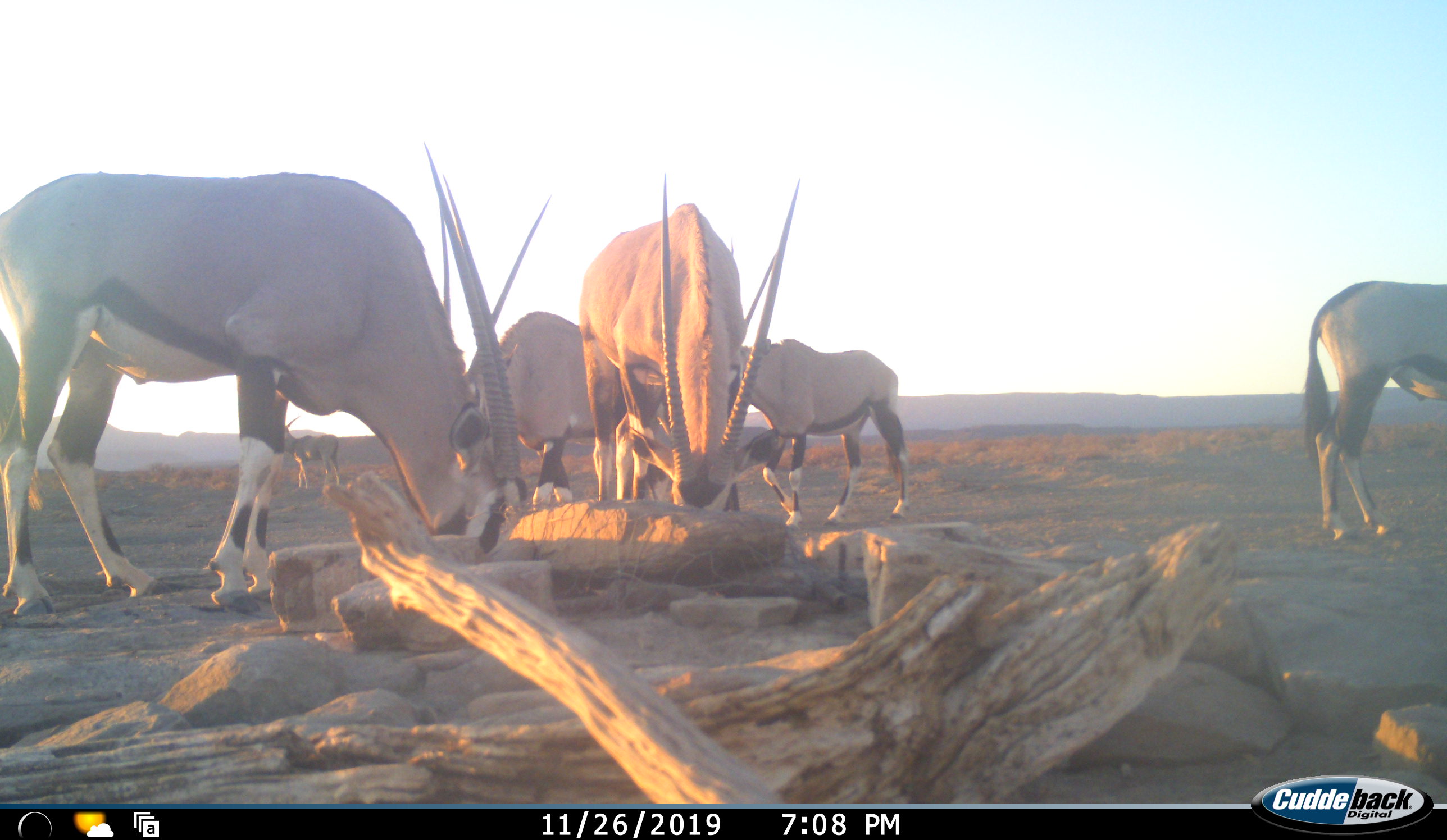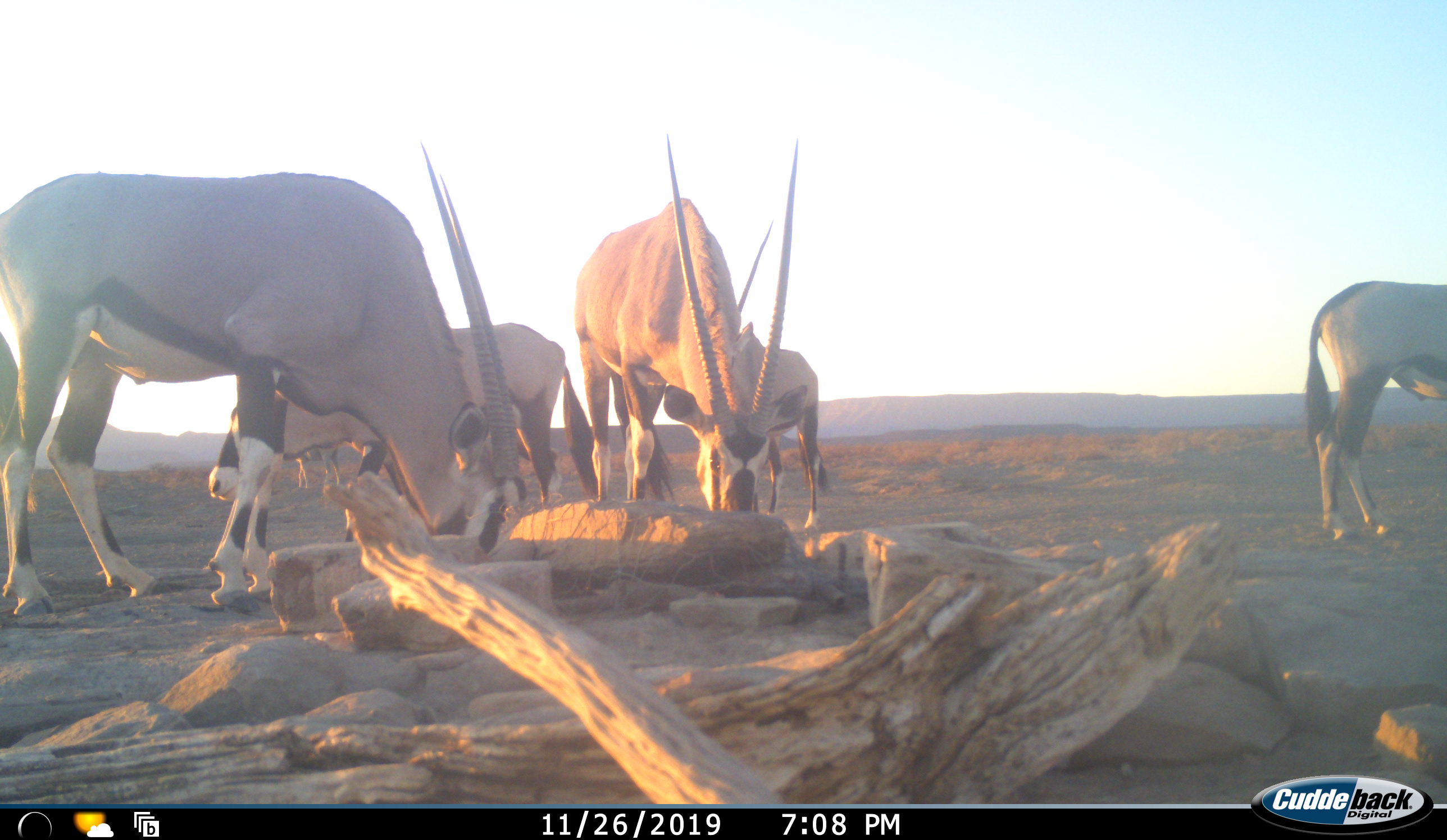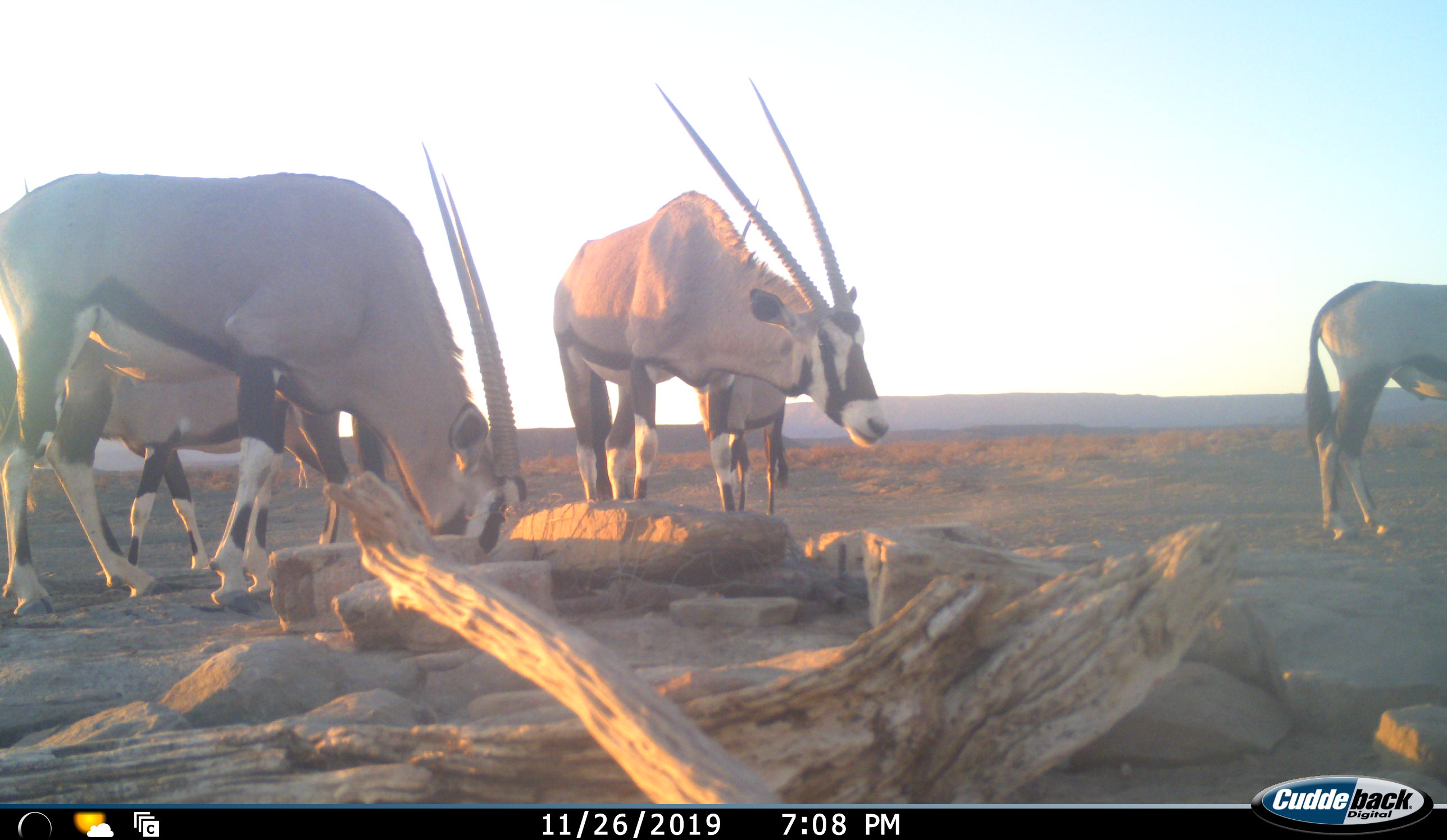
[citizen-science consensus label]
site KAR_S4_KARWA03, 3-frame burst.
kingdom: Animalia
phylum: Chordata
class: Mammalia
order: Artiodactyla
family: Bovidae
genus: Oryx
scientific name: Oryx gazella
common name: gemsbok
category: oryx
Oryx (gemsbok) (Oryx gazella), count 6. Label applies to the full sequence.